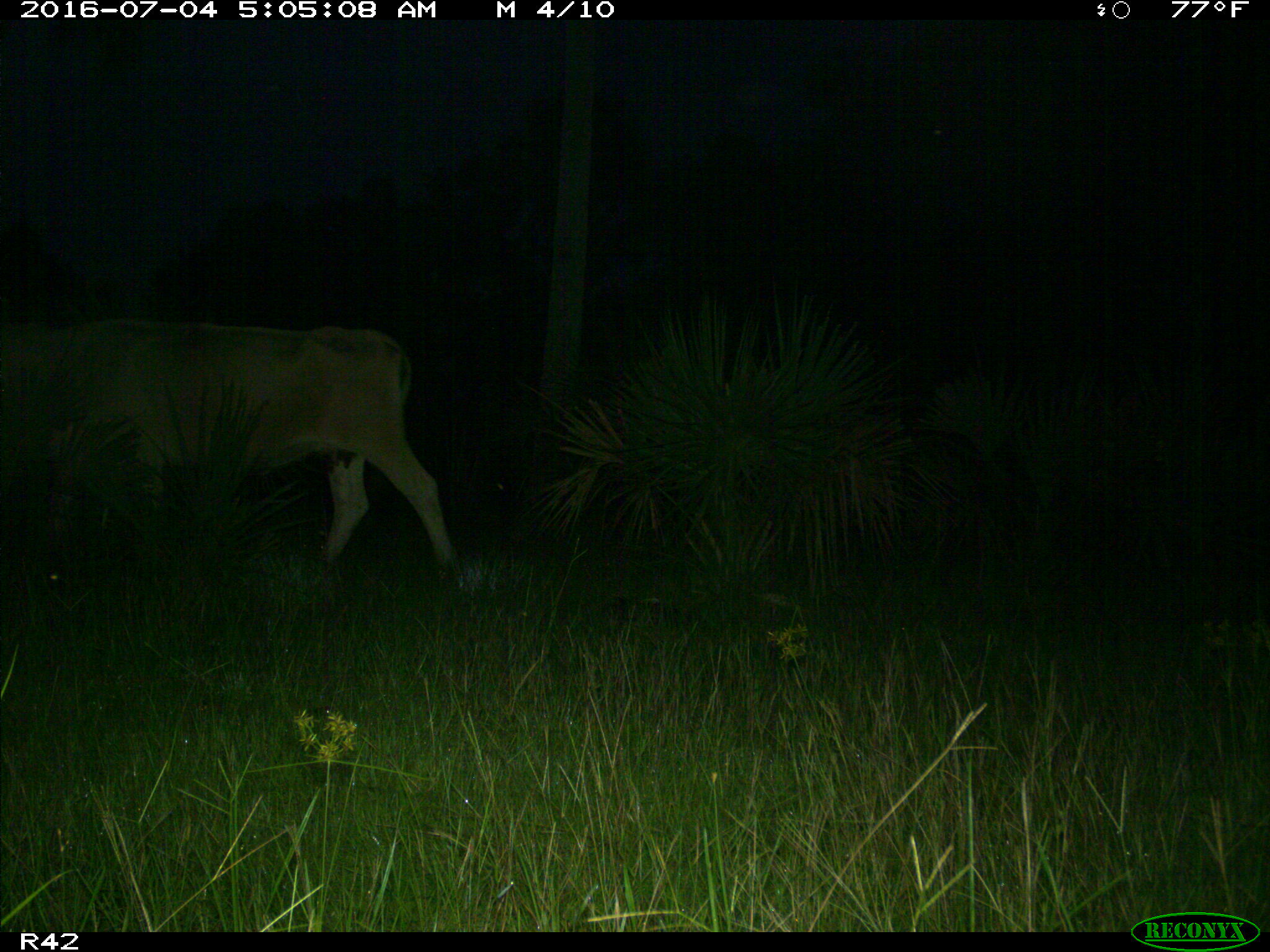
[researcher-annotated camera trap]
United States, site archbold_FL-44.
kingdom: Animalia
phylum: Chordata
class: Mammalia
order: Artiodactyla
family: Bovidae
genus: Bos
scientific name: Bos taurus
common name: domestic cow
Bos taurus (domestic cow).